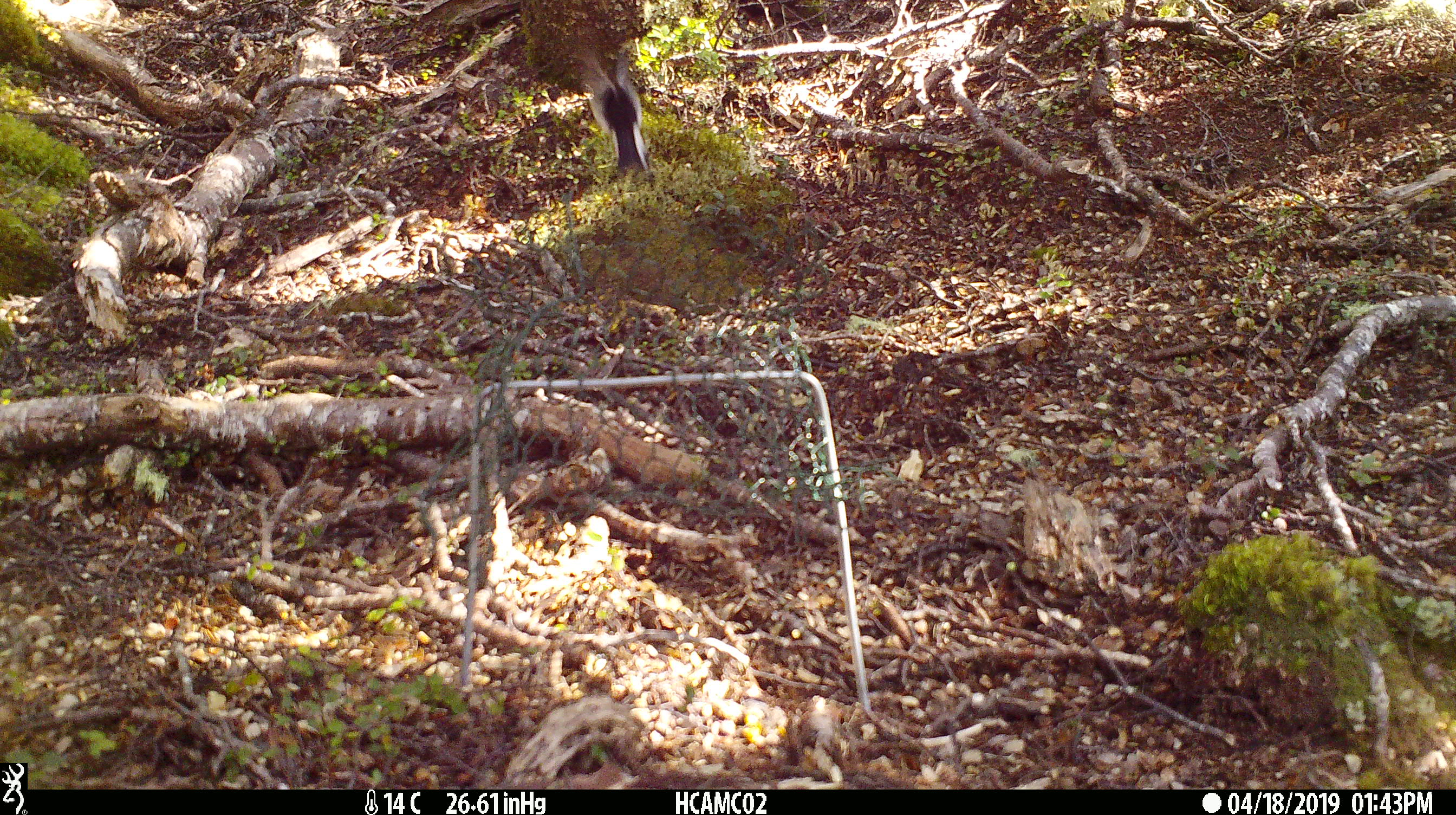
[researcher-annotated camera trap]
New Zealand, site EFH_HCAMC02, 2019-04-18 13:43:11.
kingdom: Animalia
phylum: Chordata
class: Aves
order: Passeriformes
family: Petroicidae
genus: Petroica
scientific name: Petroica macrocephala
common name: tomtit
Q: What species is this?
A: Tomtit (Petroica macrocephala).